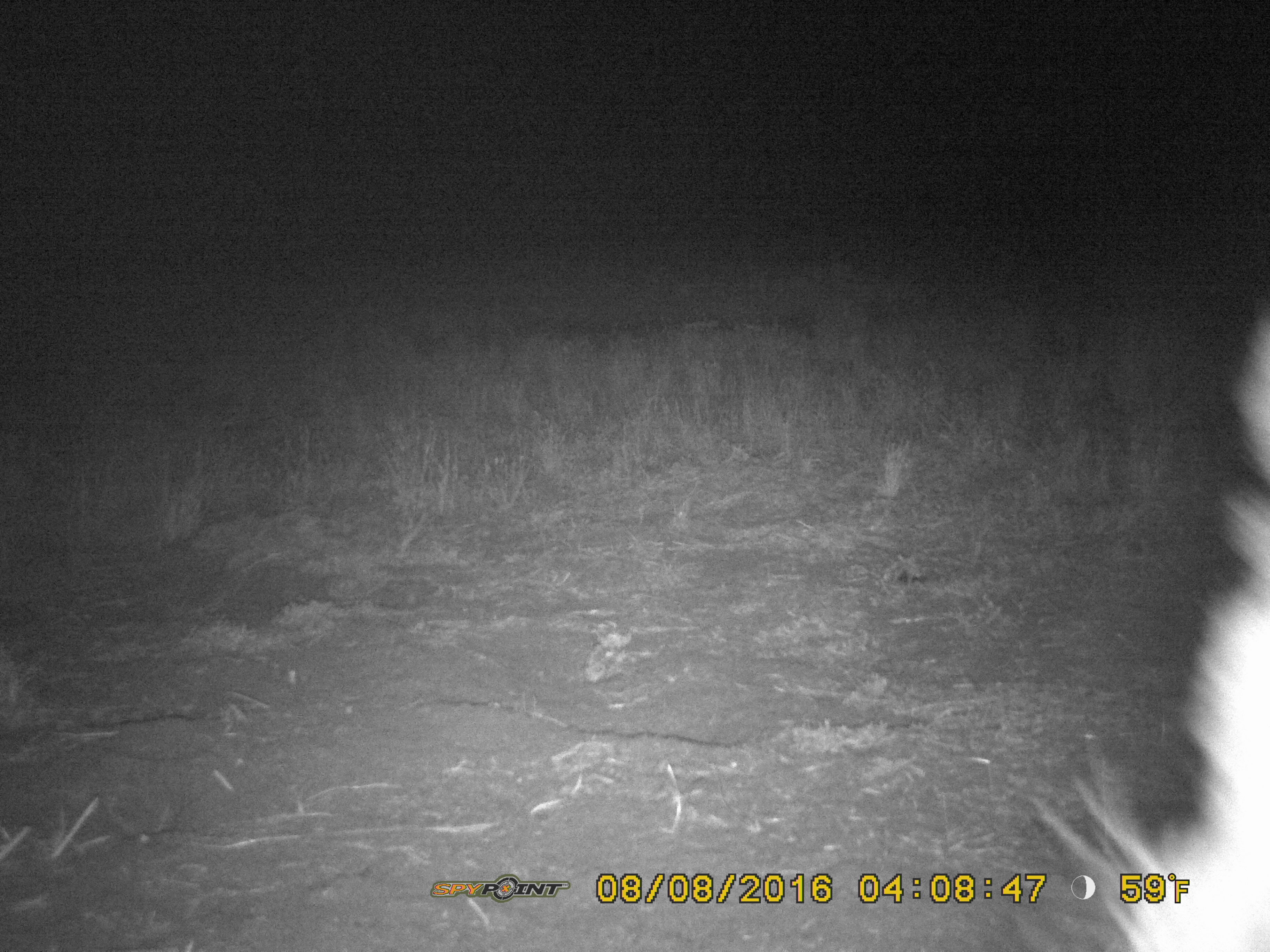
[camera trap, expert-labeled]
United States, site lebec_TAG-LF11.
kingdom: Animalia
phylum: Chordata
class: Mammalia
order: Artiodactyla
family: Suidae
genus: Sus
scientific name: Sus scrofa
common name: wild boar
Sus scrofa (wild boar).